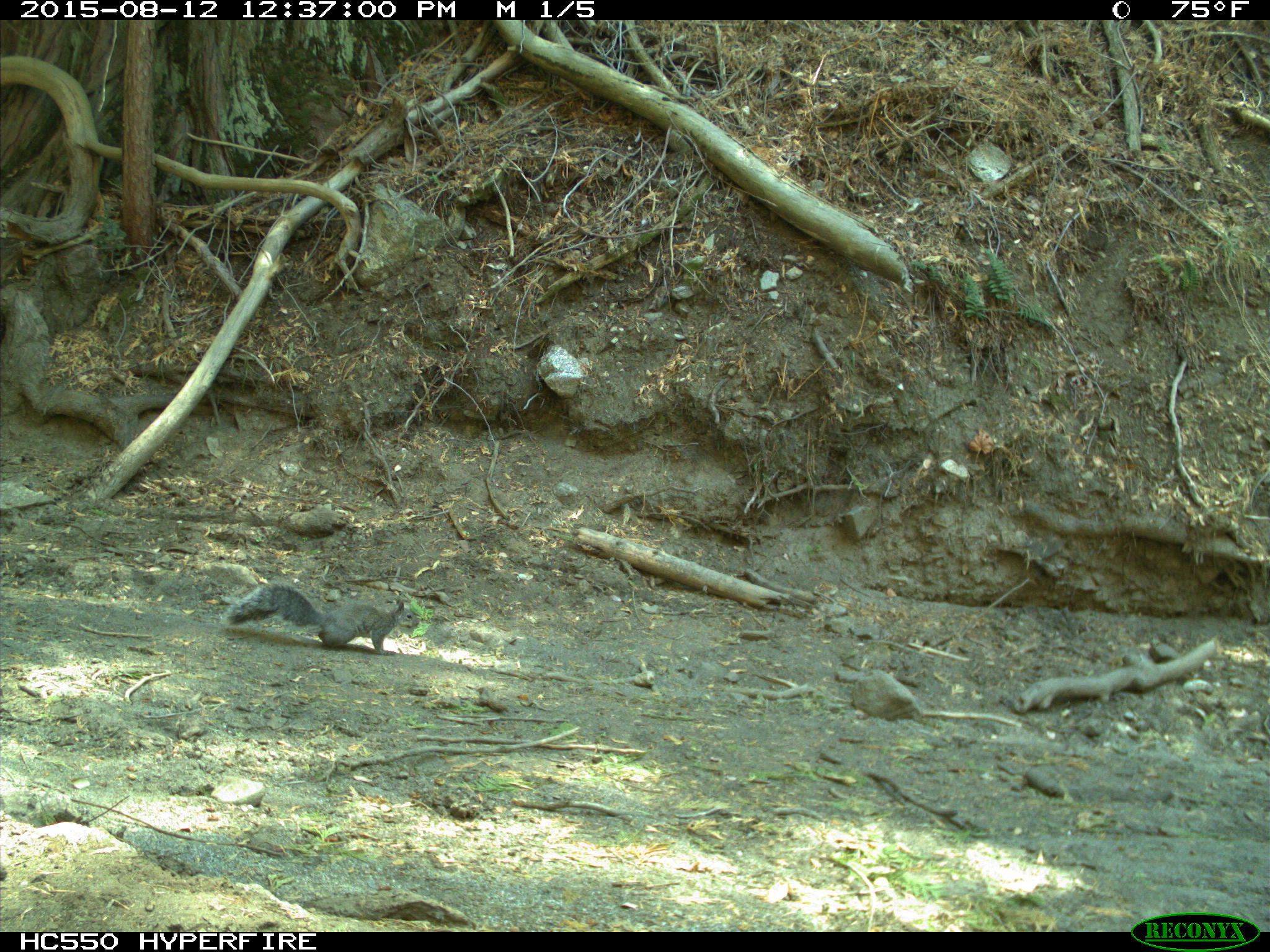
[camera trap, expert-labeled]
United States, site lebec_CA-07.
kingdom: Animalia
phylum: Chordata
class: Mammalia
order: Rodentia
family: Sciuridae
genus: Sciurus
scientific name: Sciurus carolinensis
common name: eastern gray squirrel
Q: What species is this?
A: Sciurus carolinensis (eastern gray squirrel).